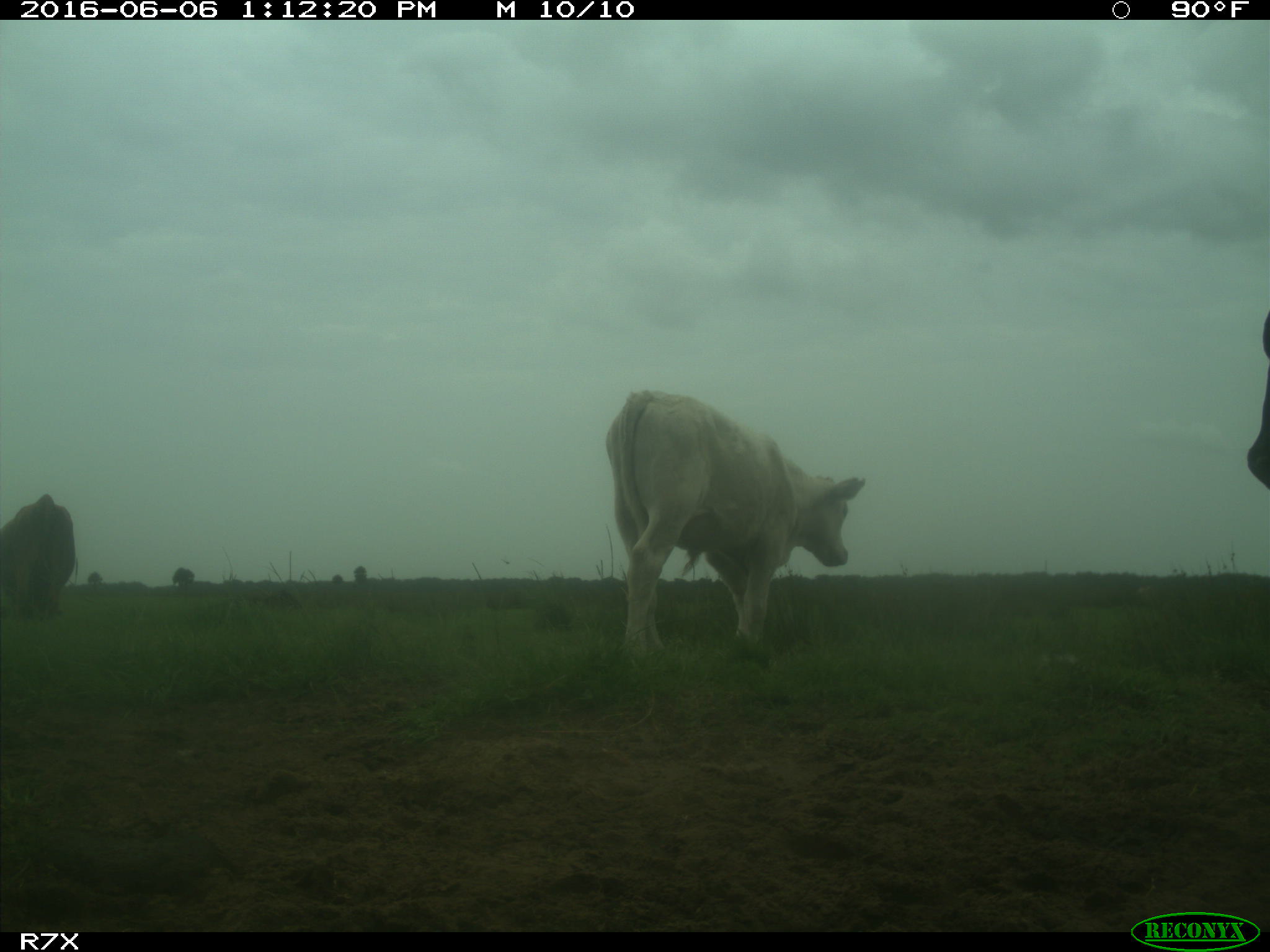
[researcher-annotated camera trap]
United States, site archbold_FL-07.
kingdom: Animalia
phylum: Chordata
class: Mammalia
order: Artiodactyla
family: Bovidae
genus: Bos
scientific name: Bos taurus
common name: domestic cow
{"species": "Bos taurus (domestic cow)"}